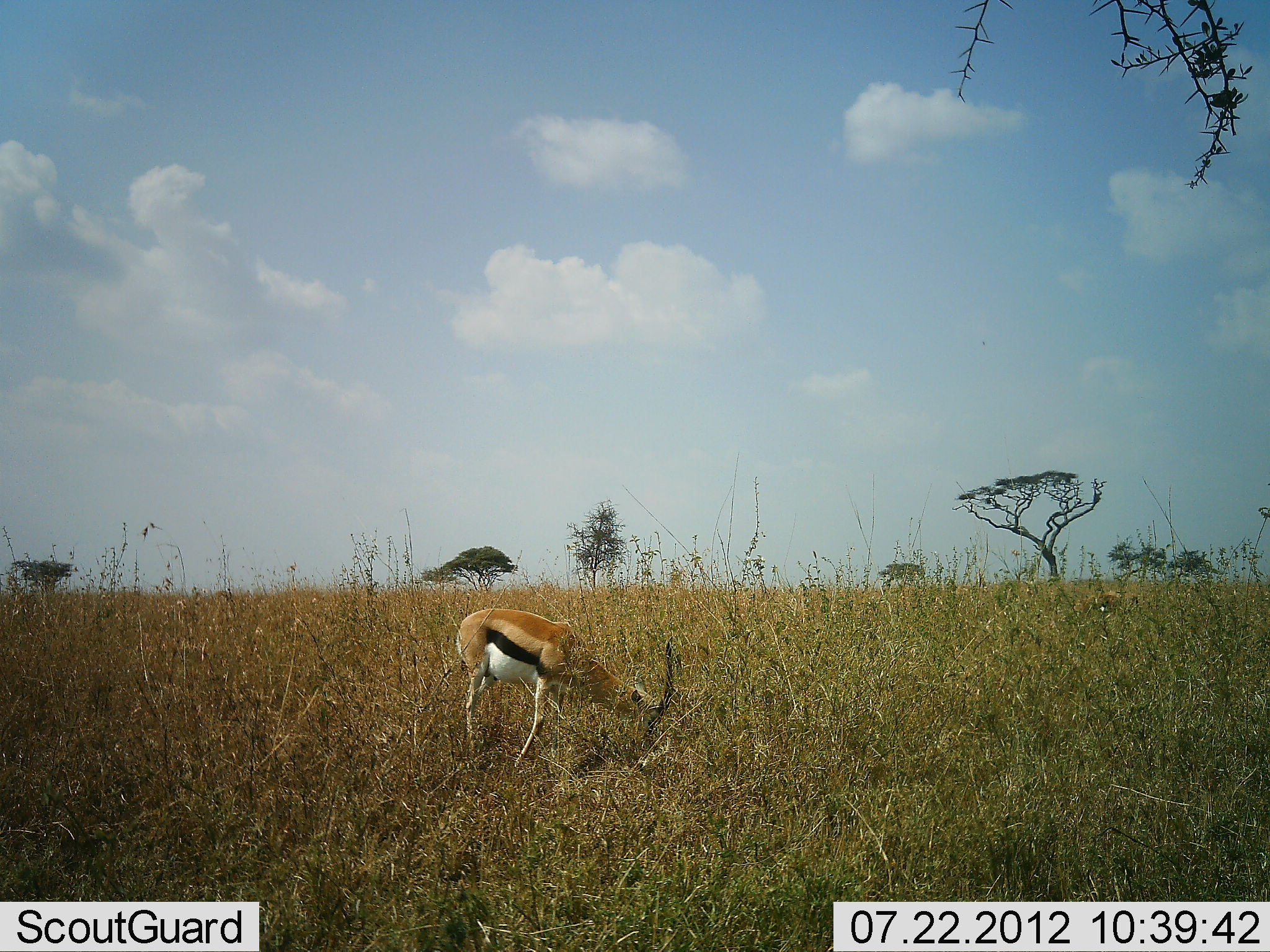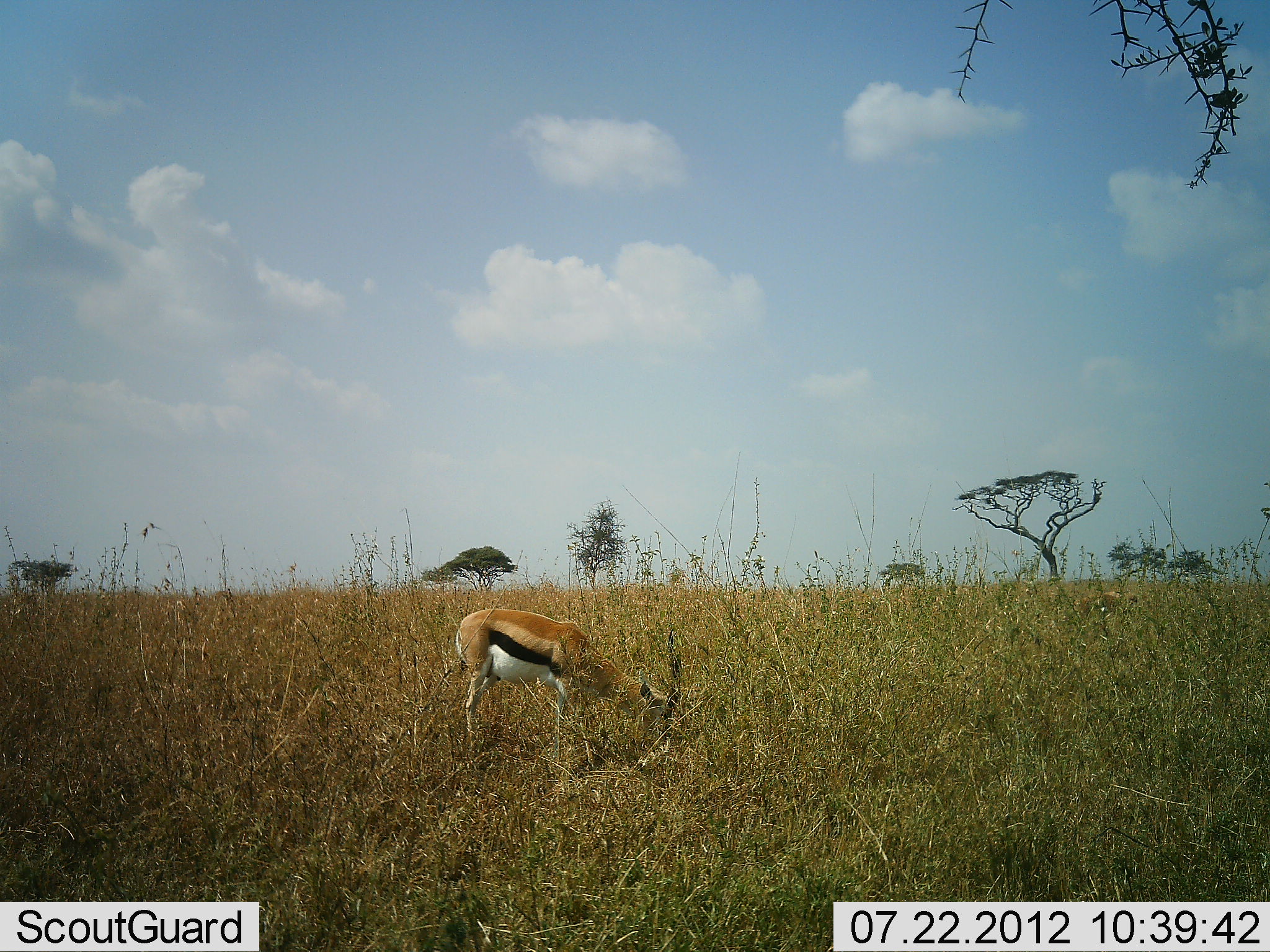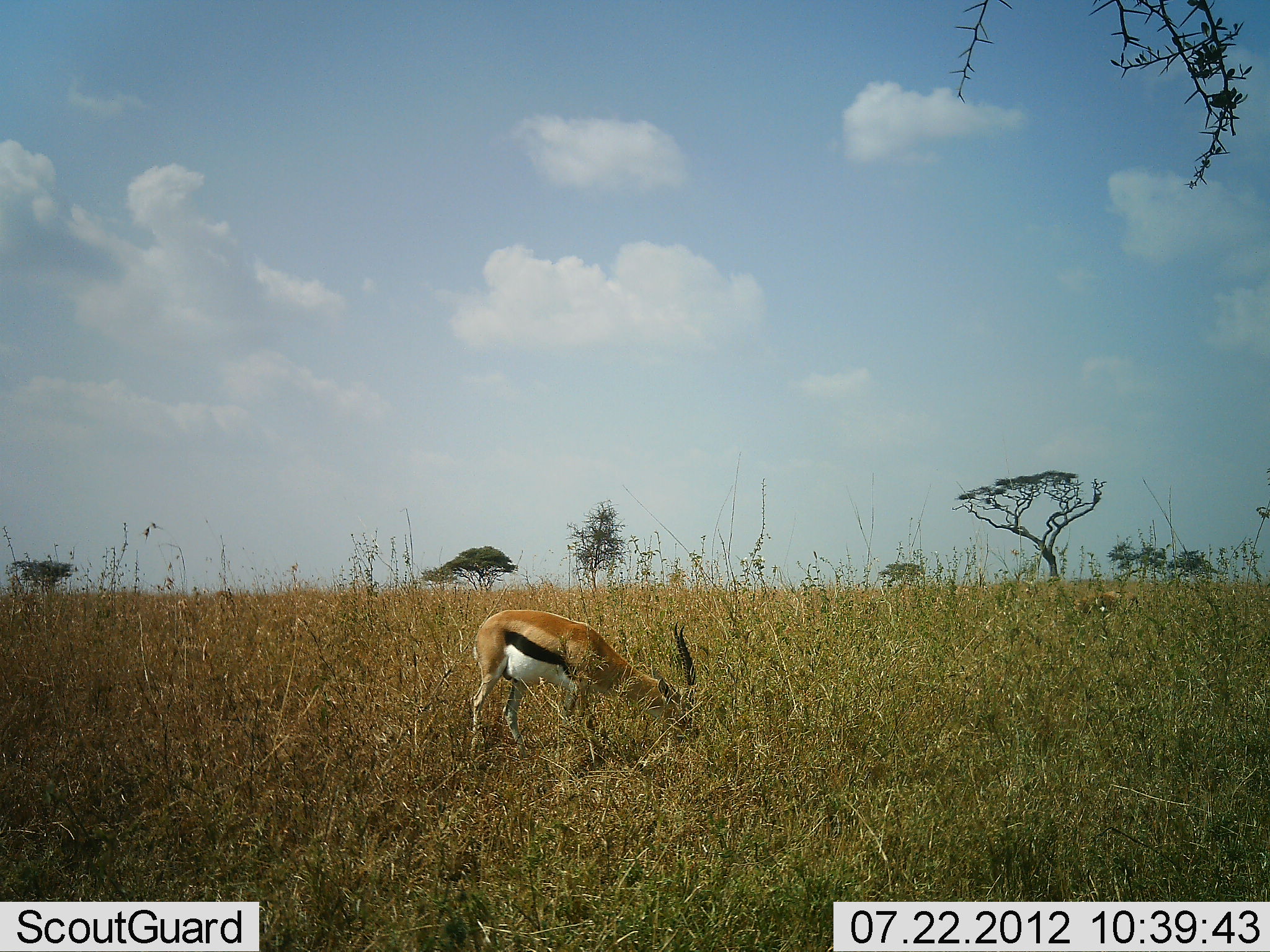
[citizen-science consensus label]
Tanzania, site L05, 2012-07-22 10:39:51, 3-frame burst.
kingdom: Animalia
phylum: Chordata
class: Mammalia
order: Artiodactyla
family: Bovidae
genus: Eudorcas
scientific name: Eudorcas thomsonii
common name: thomson's gazelle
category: gazellethomsons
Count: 1.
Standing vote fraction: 10%.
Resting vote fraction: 0%.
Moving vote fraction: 0%.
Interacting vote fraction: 0%.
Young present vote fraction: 0%.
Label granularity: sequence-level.